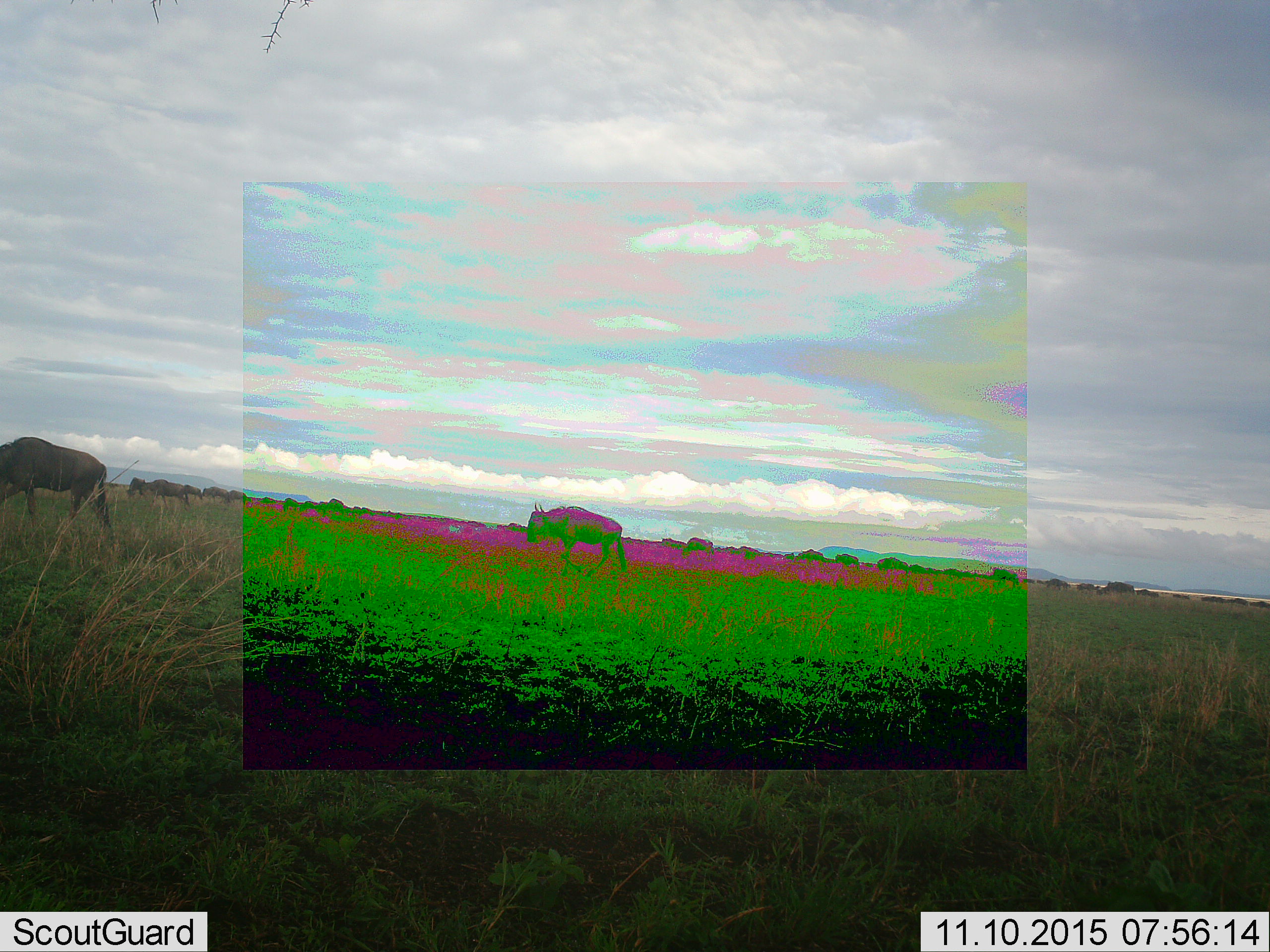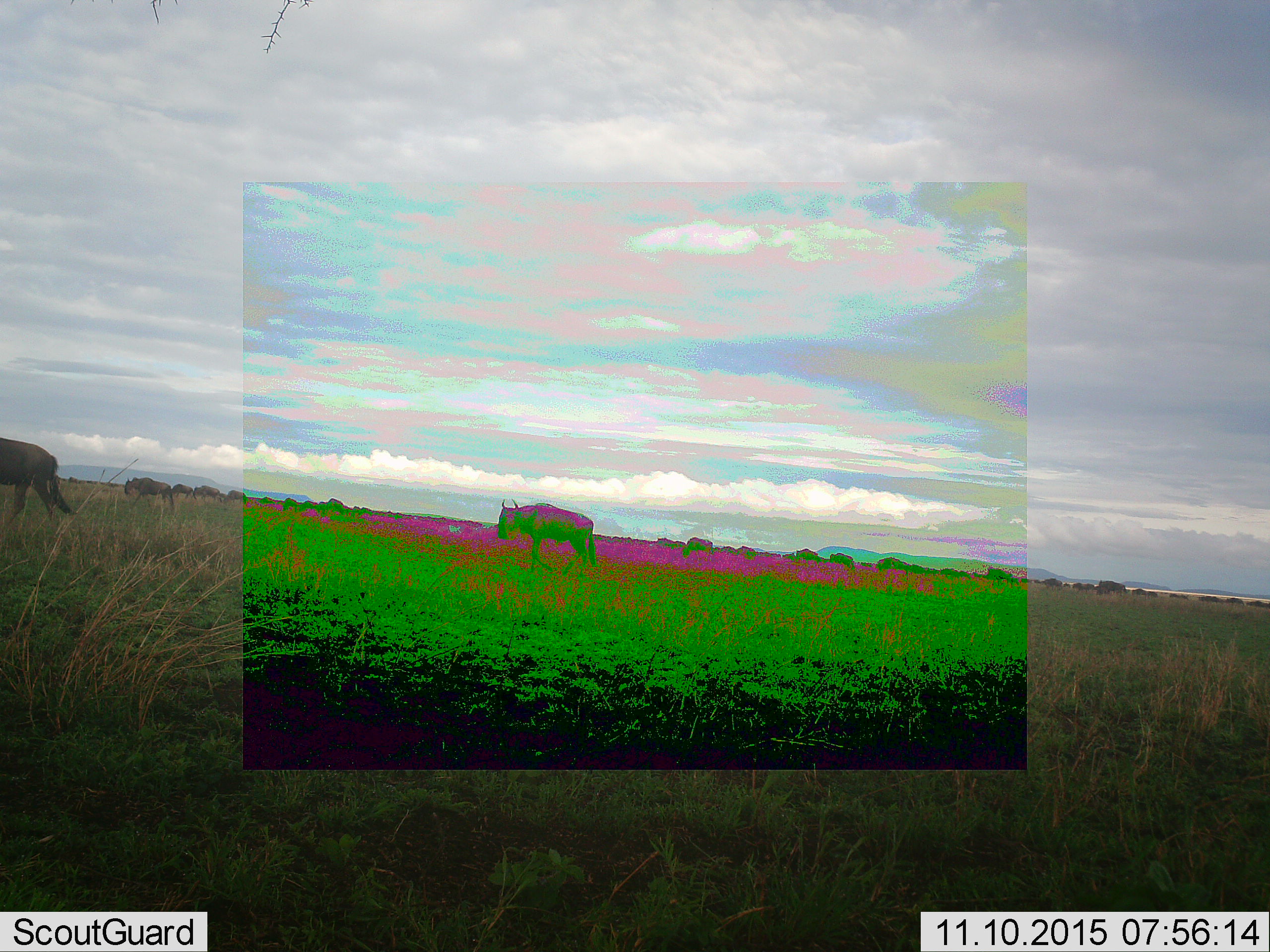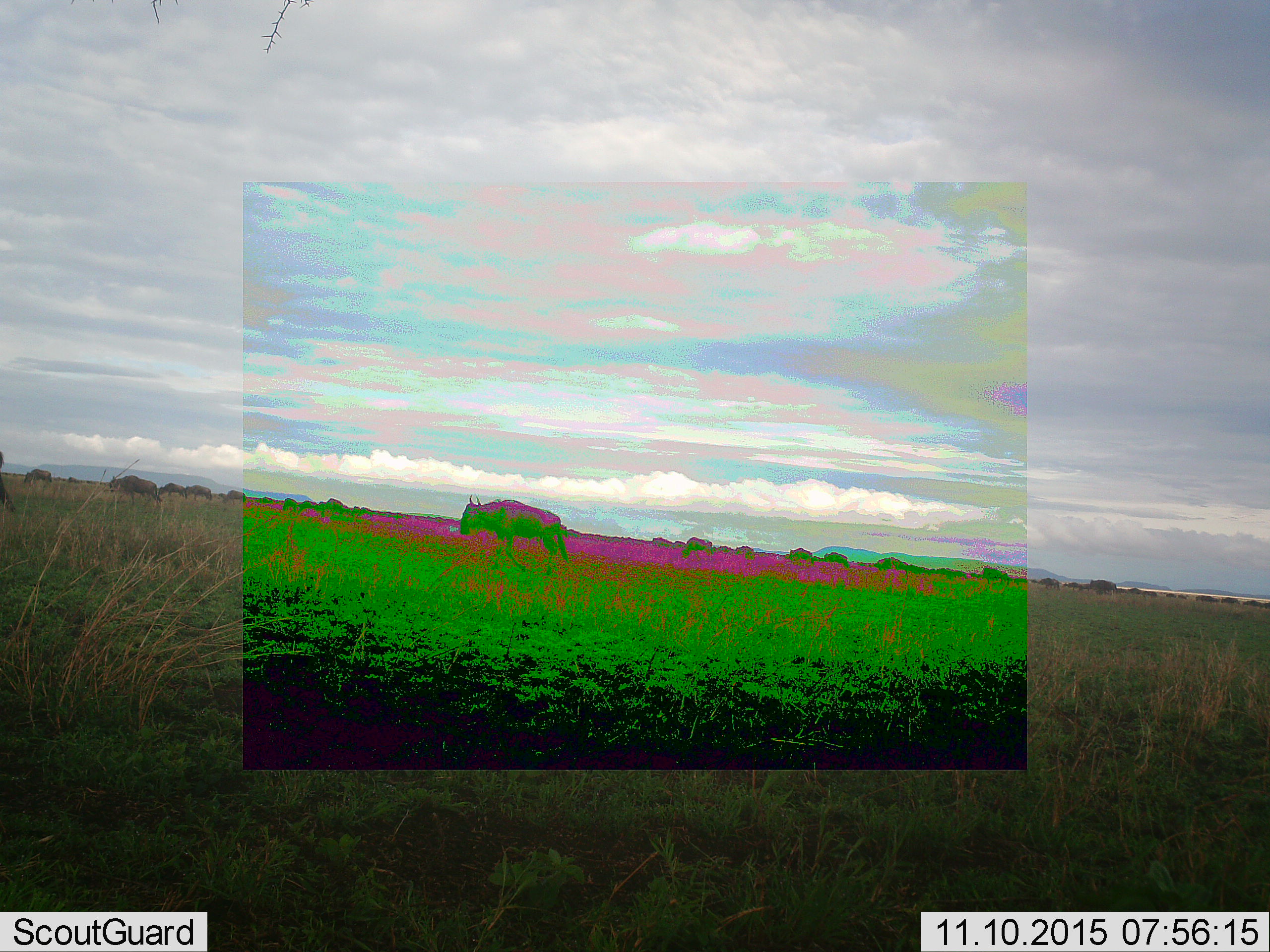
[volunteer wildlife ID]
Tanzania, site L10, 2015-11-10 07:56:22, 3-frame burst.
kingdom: Animalia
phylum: Chordata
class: Mammalia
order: Artiodactyla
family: Bovidae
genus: Connochaetes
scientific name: Connochaetes taurinus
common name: blue wildebeest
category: wildebeest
Wildebeest (blue wildebeest) (Connochaetes taurinus), count 11-50. Behavior (volunteer vote fractions): standing 0%, resting 0%, moving 88%, interacting 0%. Young present (vote fraction): 12%. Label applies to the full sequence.